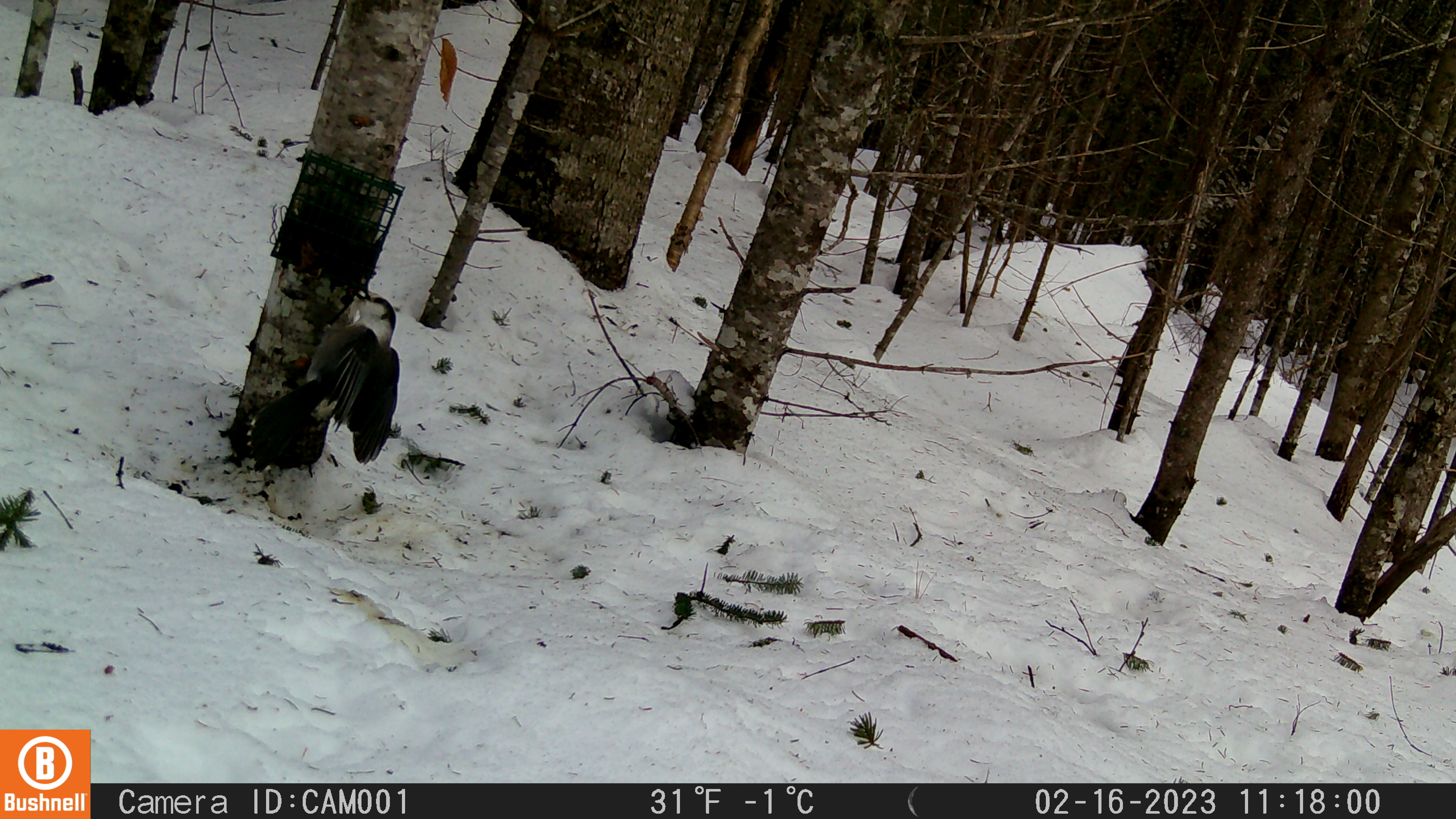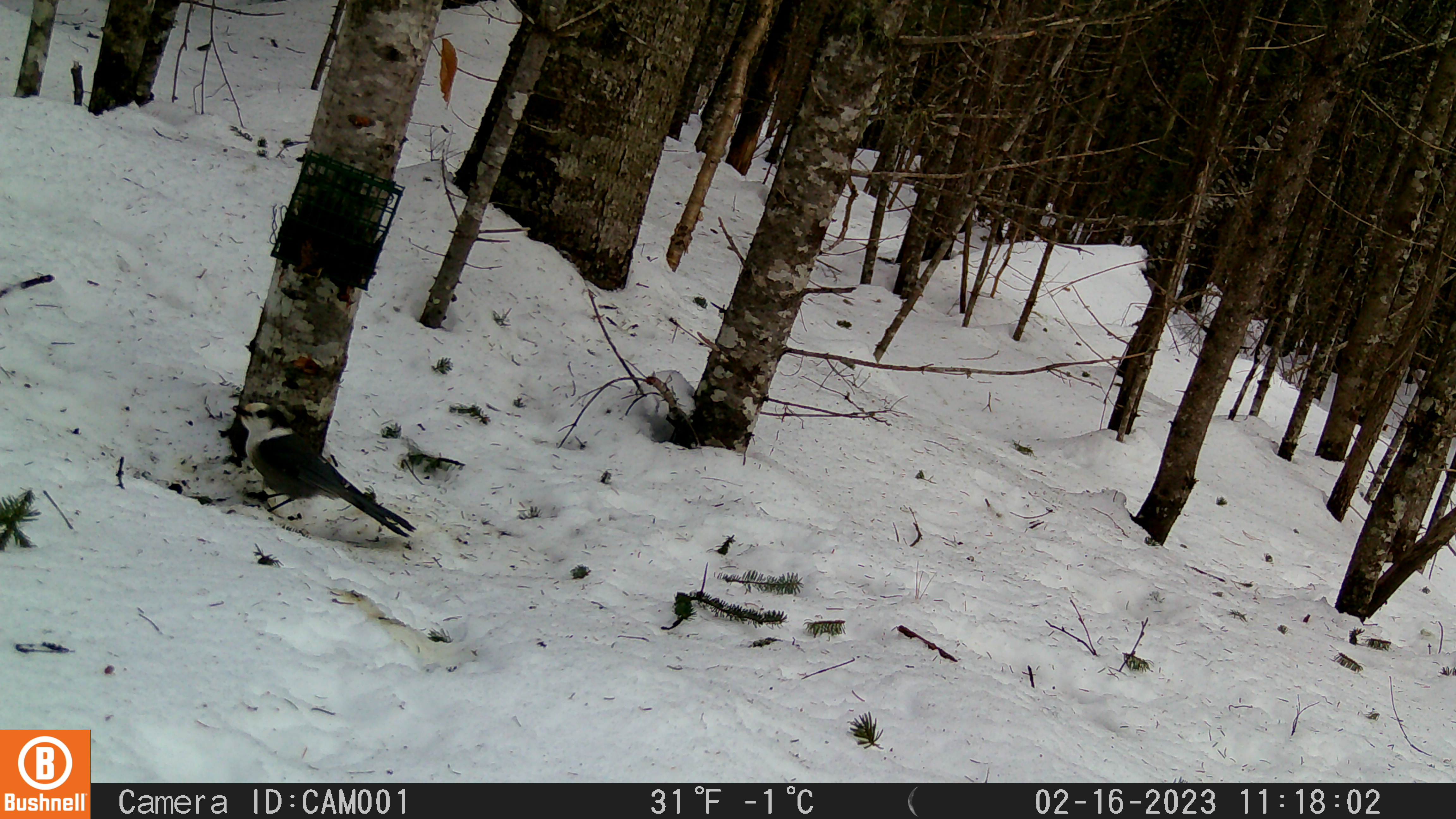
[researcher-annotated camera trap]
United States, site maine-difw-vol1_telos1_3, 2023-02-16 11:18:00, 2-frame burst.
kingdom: Animalia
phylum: Chordata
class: Aves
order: Passeriformes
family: Corvidae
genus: Perisoreus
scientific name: Perisoreus canadensis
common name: canada jay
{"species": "canada jay (Perisoreus canadensis)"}